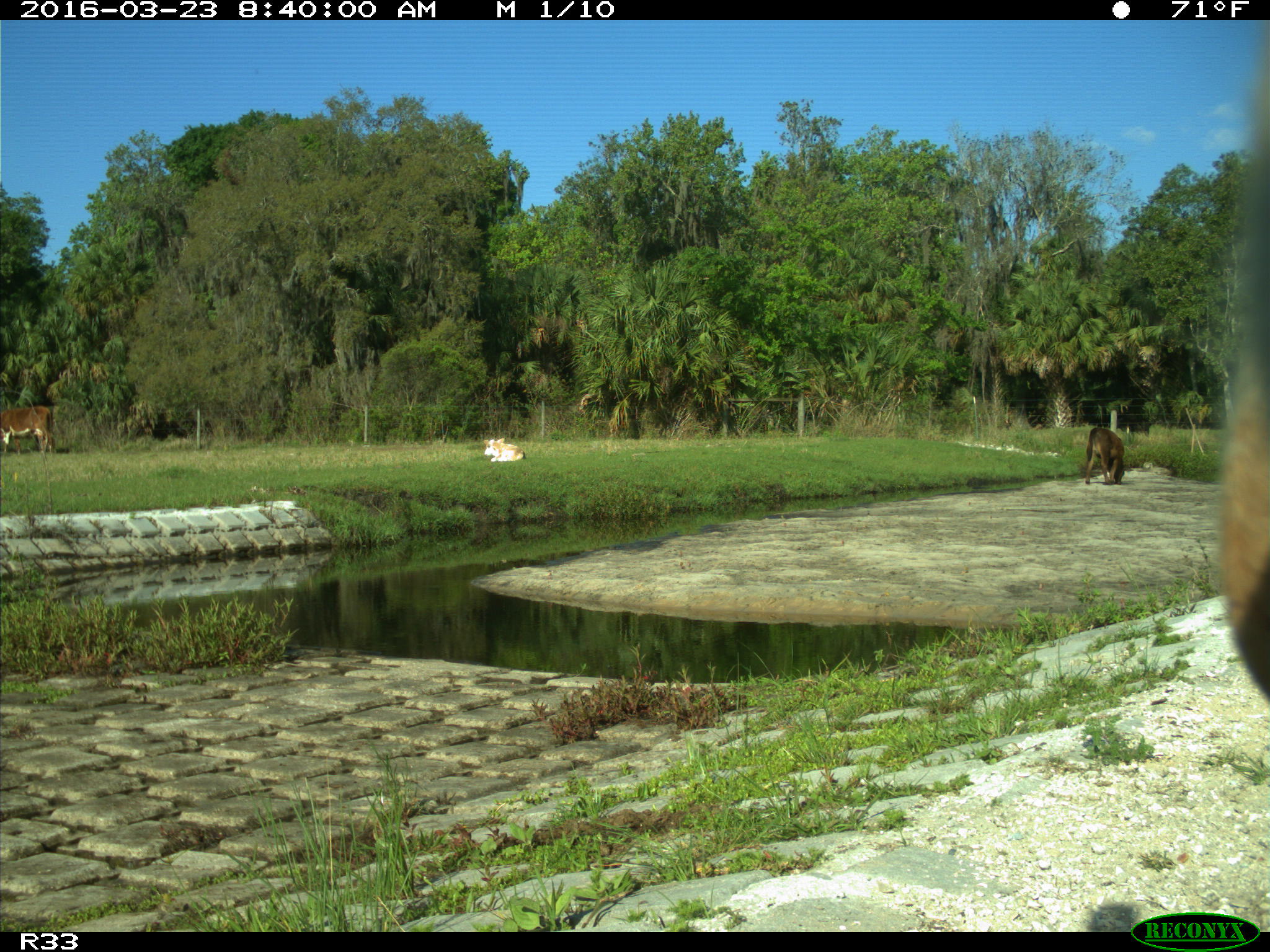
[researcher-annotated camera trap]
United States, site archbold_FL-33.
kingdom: Animalia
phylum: Chordata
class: Mammalia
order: Artiodactyla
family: Bovidae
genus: Bos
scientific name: Bos taurus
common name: domestic cow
Bos taurus (domestic cow).